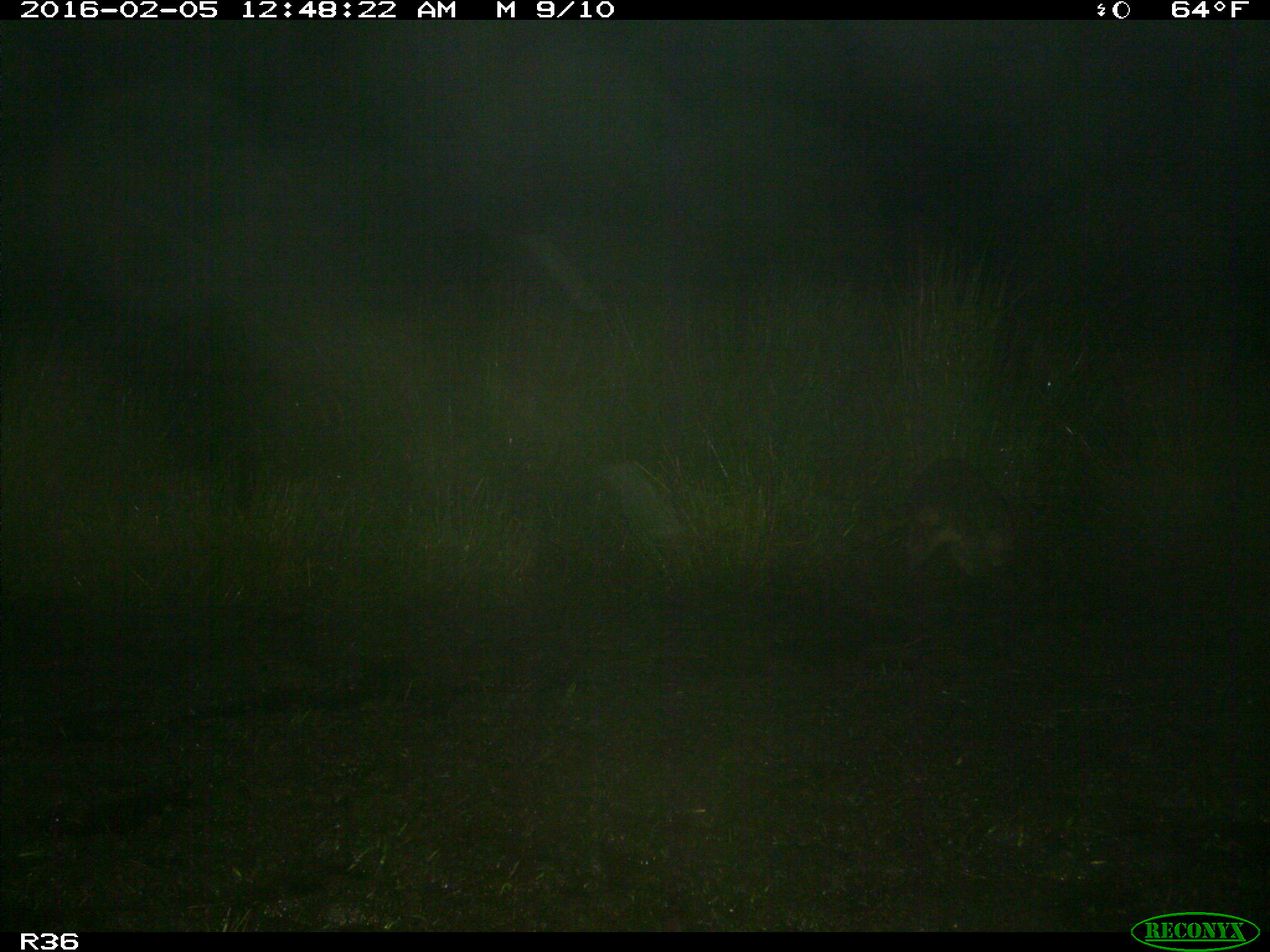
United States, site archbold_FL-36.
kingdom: Animalia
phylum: Chordata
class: Mammalia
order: Carnivora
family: Procyonidae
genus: Procyon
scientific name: Procyon lotor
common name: common raccoon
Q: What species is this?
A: Procyon lotor (common raccoon).